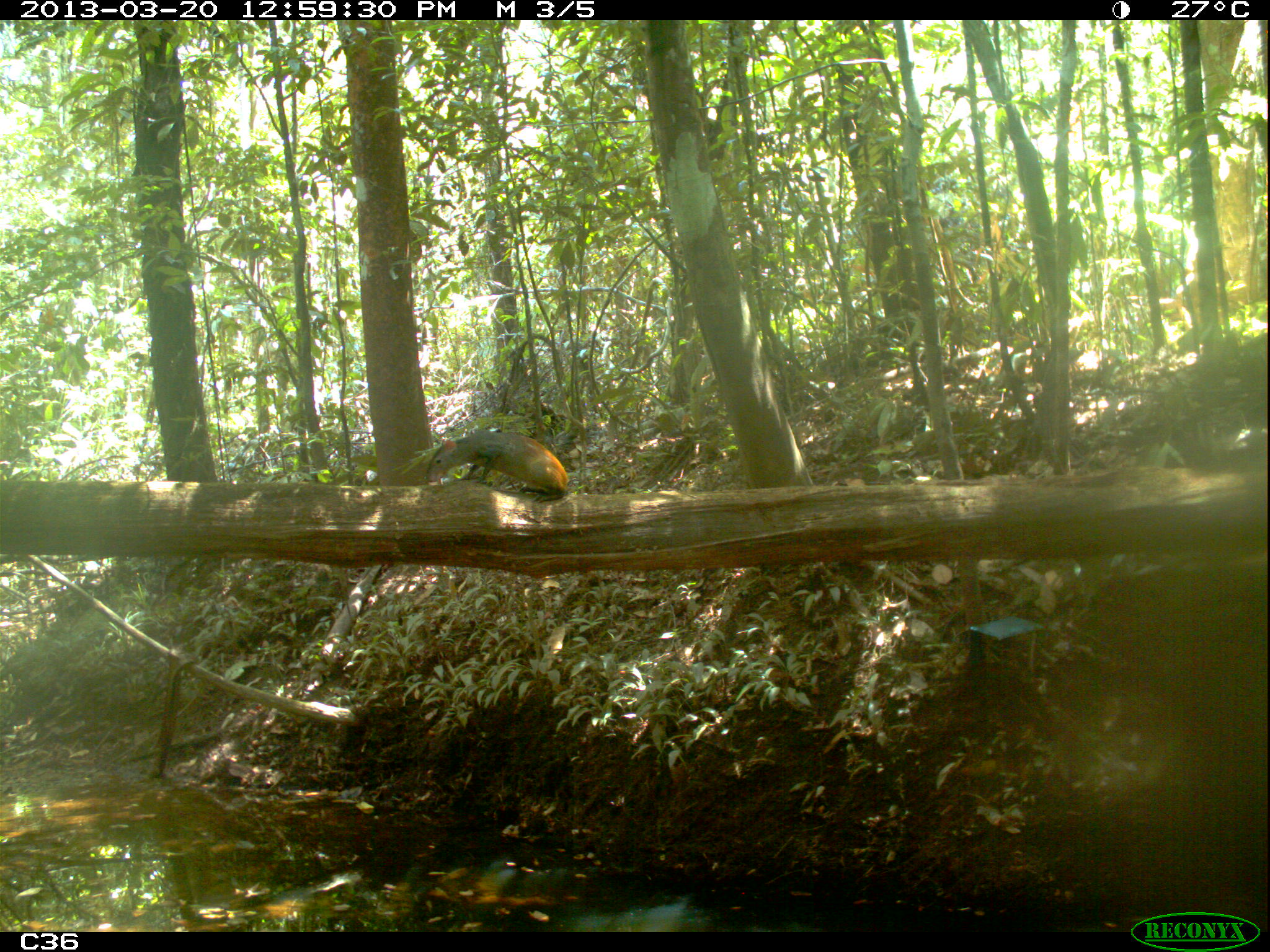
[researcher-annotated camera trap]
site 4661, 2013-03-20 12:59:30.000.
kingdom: Animalia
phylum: Chordata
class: Mammalia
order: Rodentia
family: Dasyproctidae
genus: Dasyprocta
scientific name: Dasyprocta leporina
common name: red-rumped agouti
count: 1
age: adult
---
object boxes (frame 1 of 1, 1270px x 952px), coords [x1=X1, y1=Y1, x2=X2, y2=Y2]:
dasyprocta leporina: [x1=425, y1=430, x2=568, y2=502]